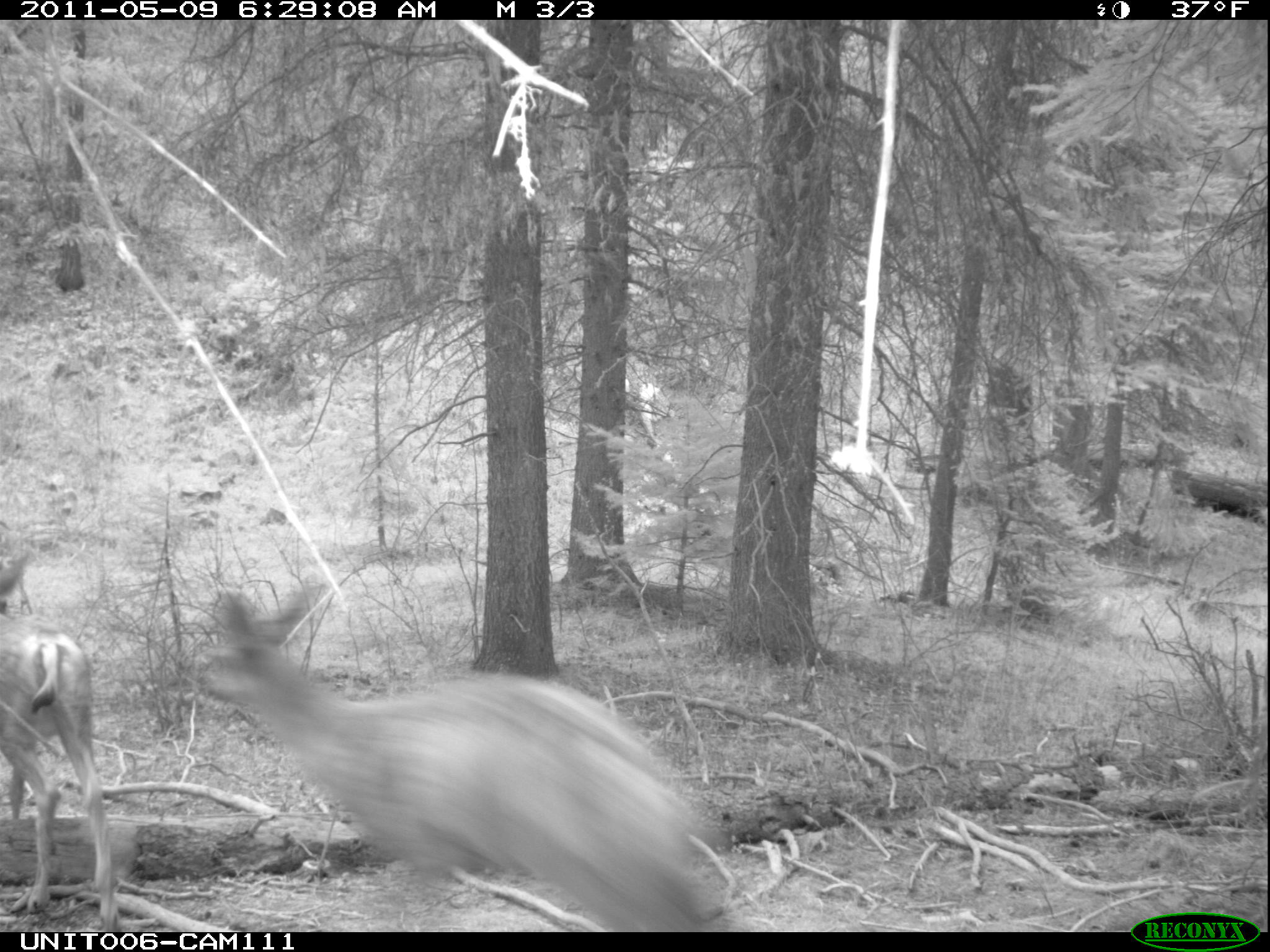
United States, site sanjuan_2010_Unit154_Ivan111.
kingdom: Animalia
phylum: Chordata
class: Mammalia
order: Artiodactyla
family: Cervidae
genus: Odocoileus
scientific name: Odocoileus hemionus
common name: mule deer